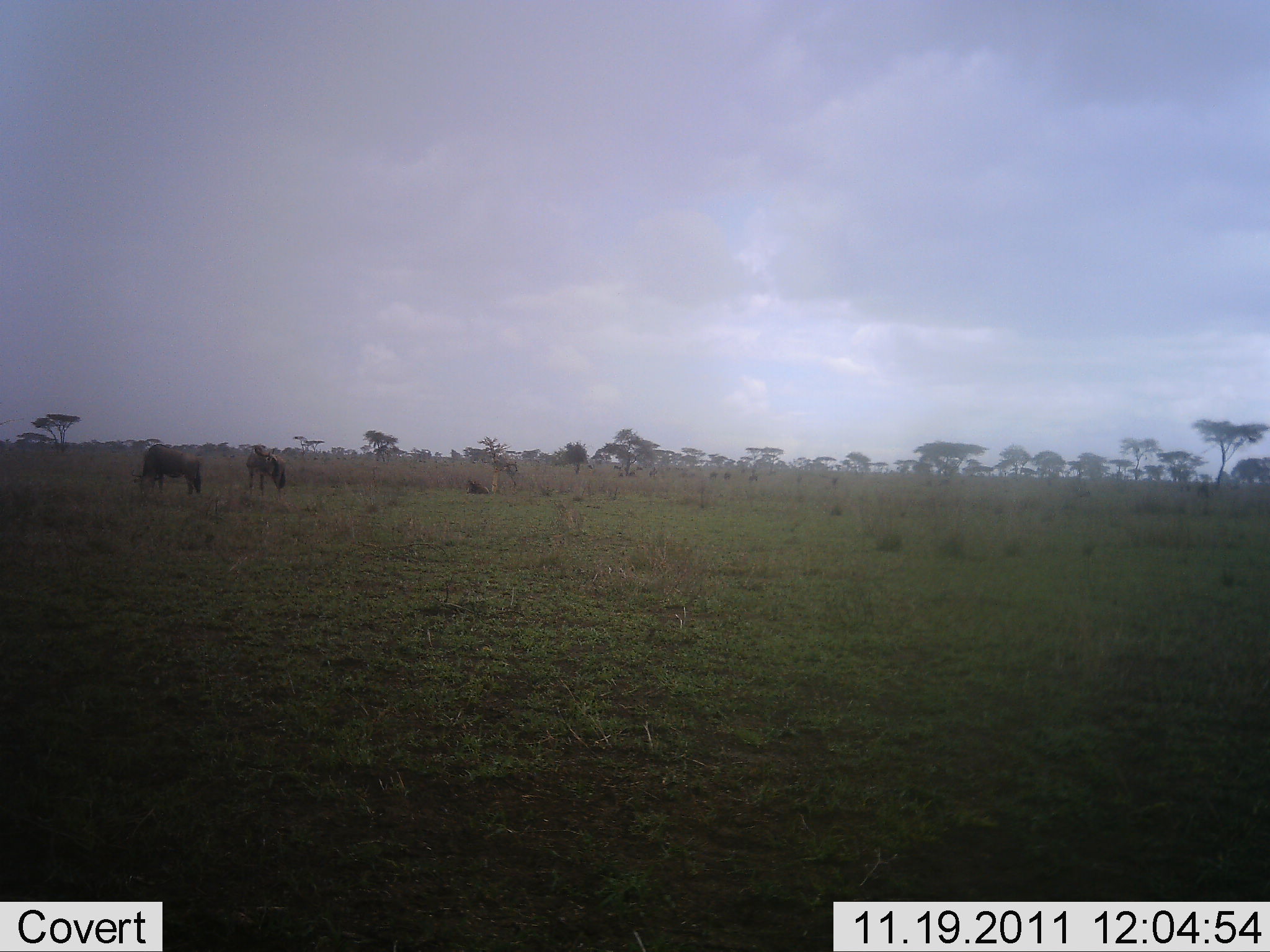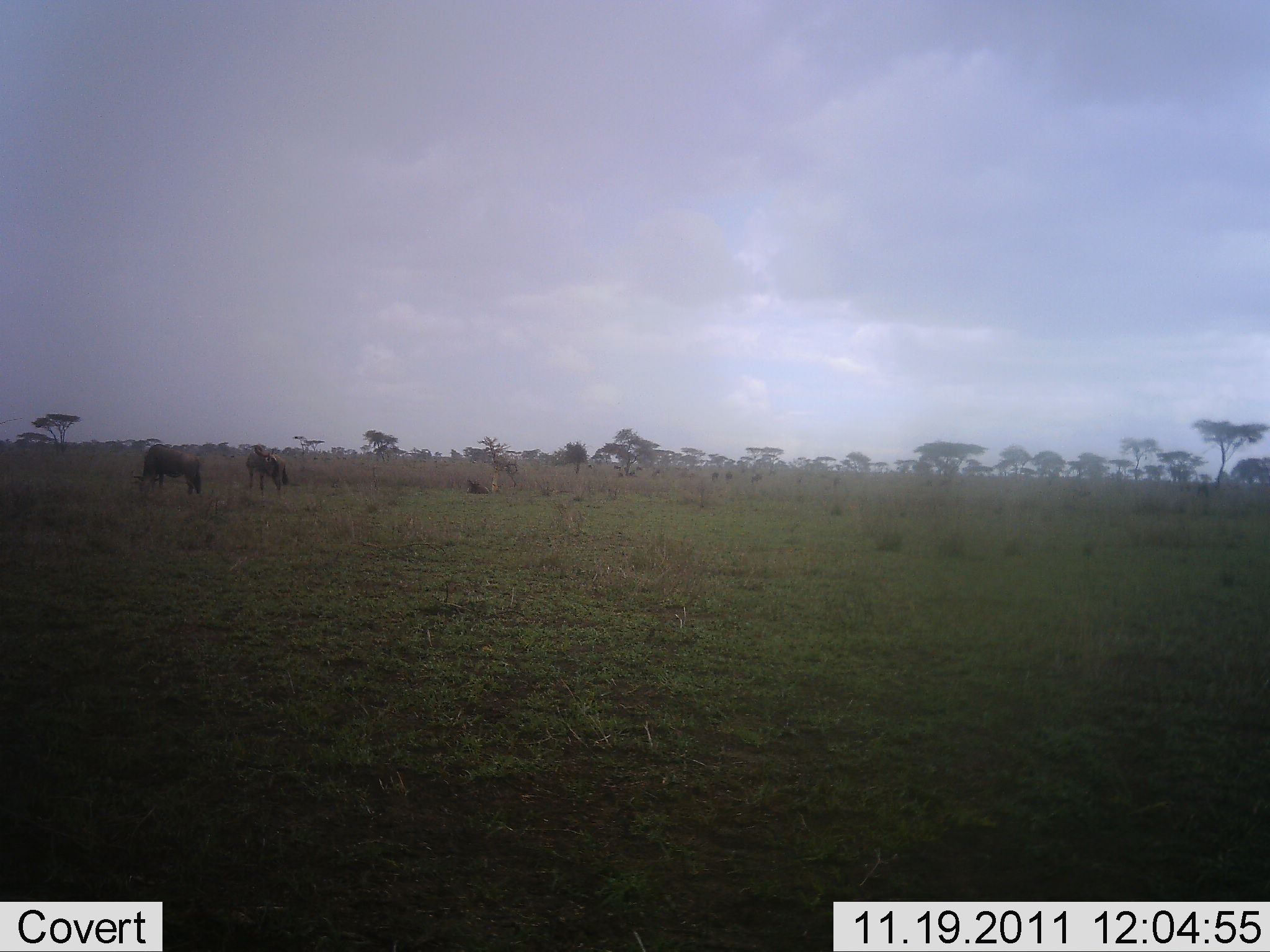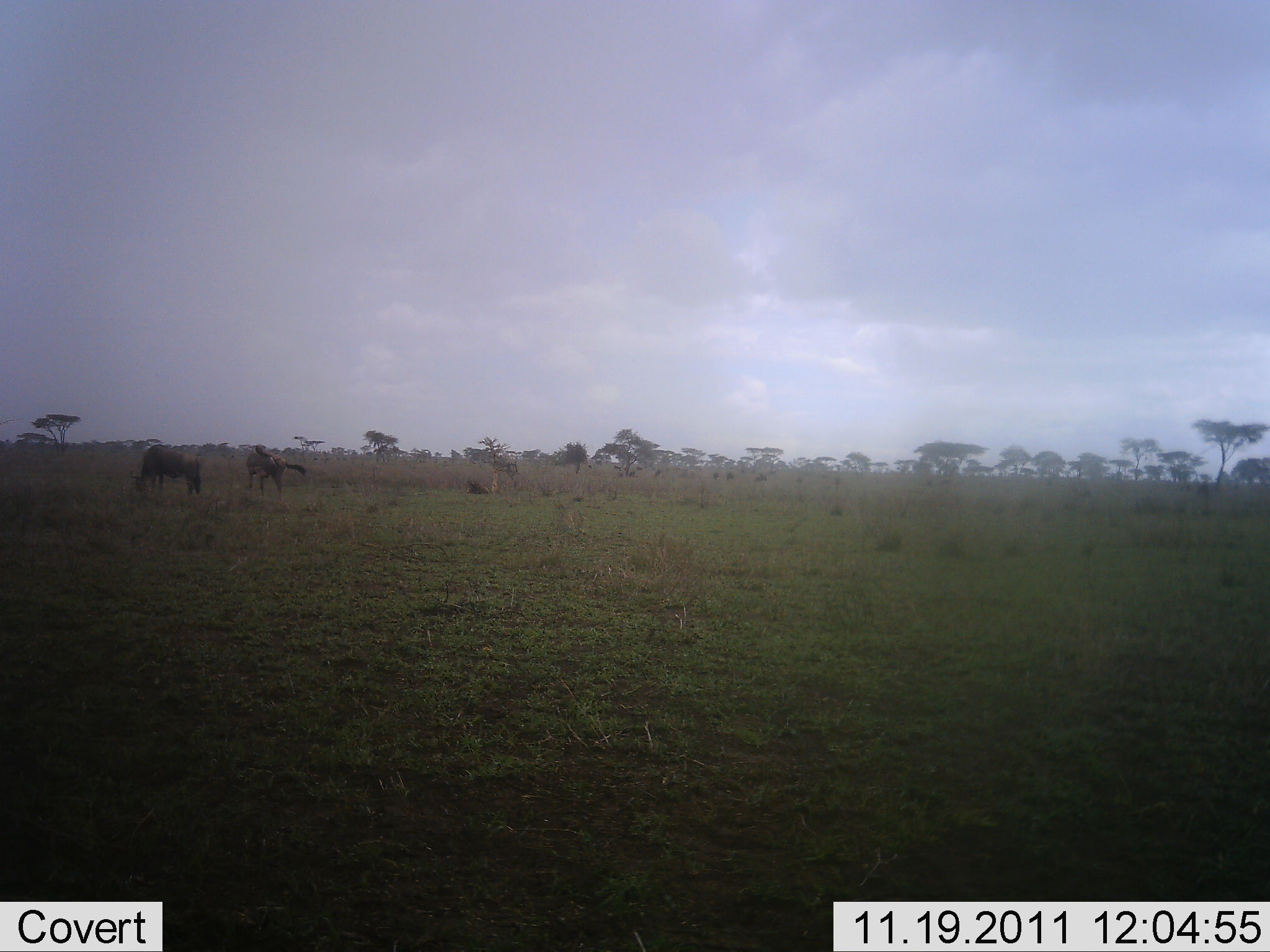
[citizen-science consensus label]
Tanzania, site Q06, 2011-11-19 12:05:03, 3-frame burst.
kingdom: Animalia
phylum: Chordata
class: Mammalia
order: Artiodactyla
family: Bovidae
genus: Connochaetes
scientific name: Connochaetes taurinus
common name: blue wildebeest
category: wildebeest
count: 2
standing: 38%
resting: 8%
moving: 23%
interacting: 0%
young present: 0%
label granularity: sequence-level